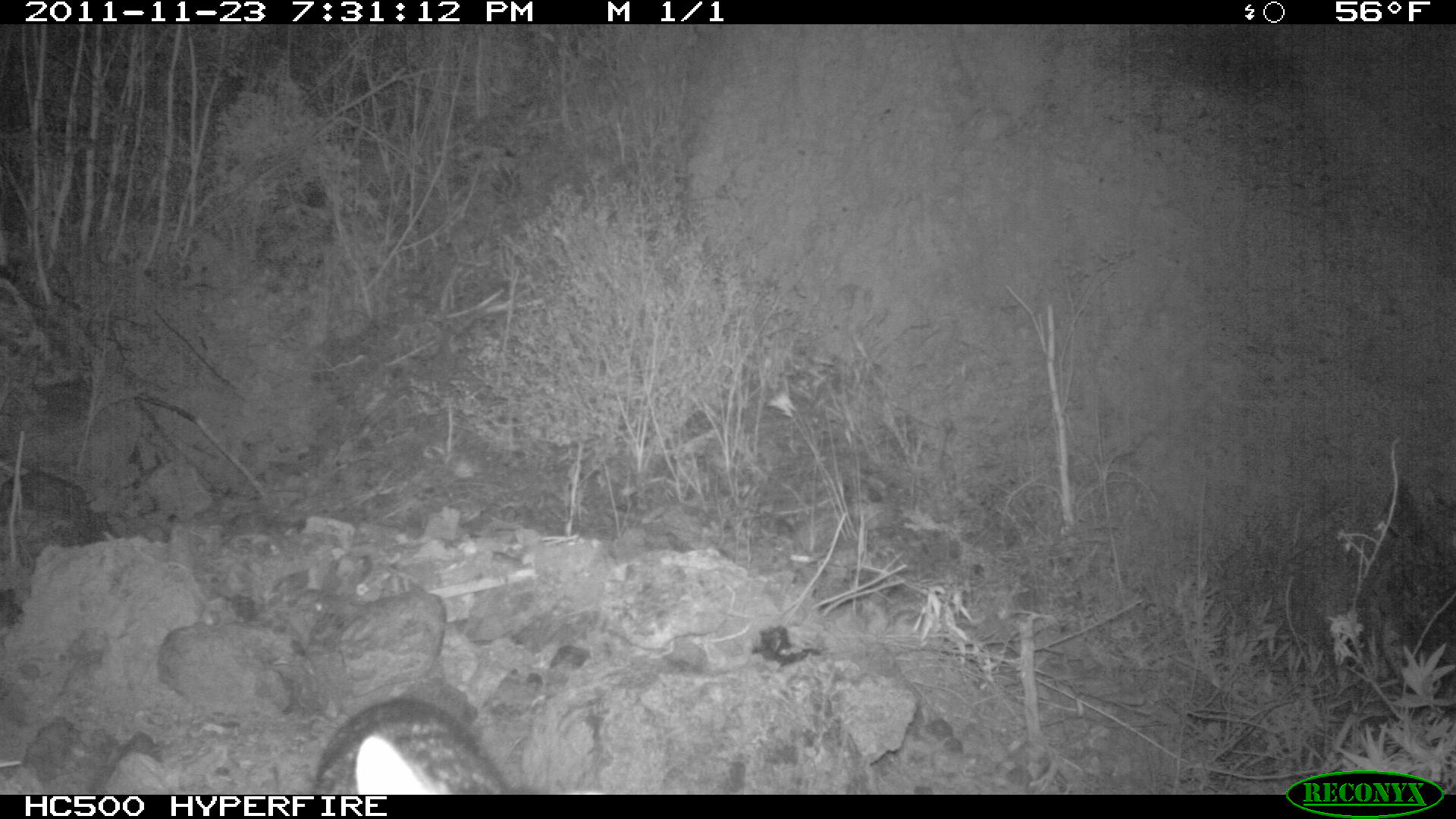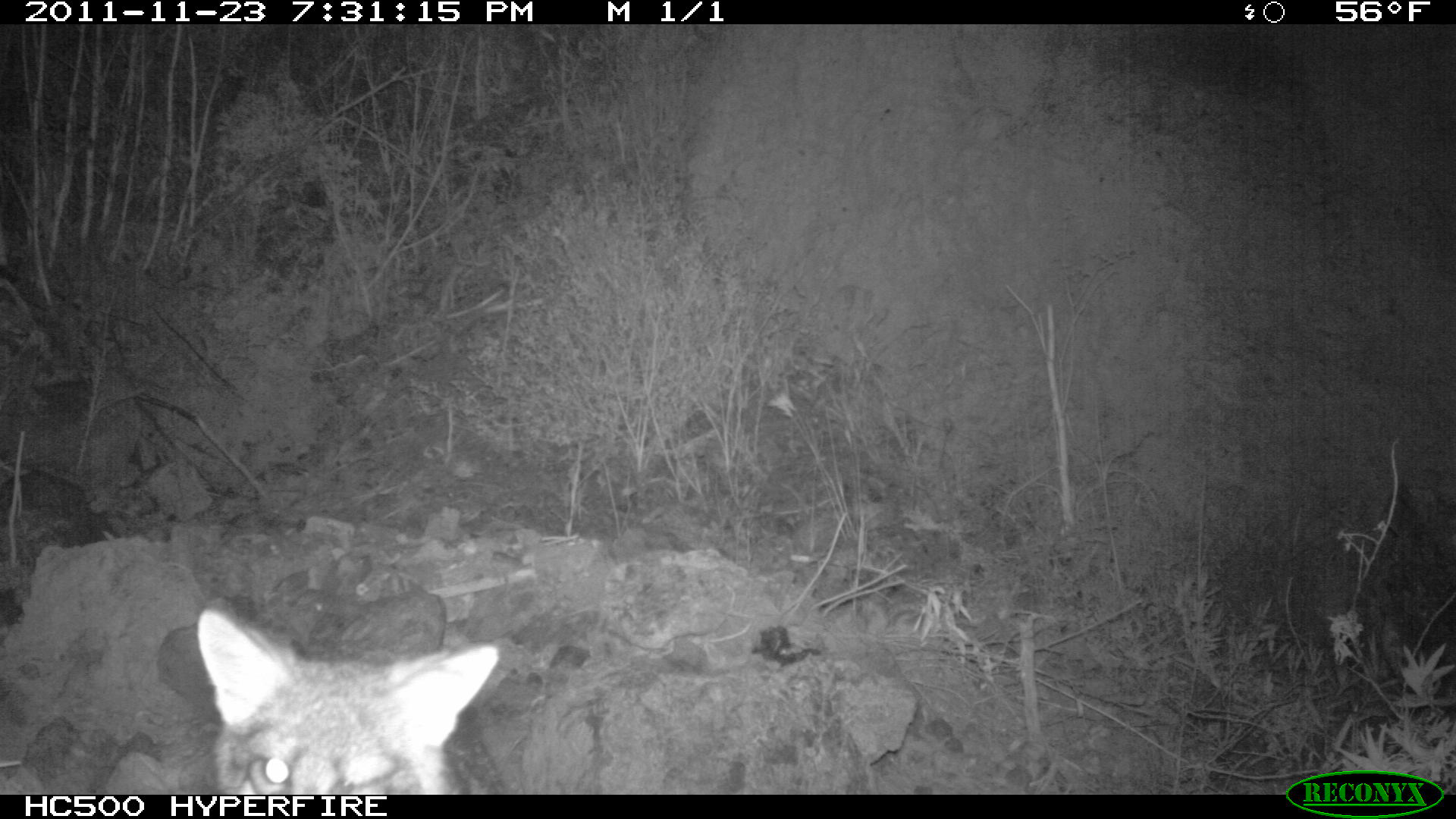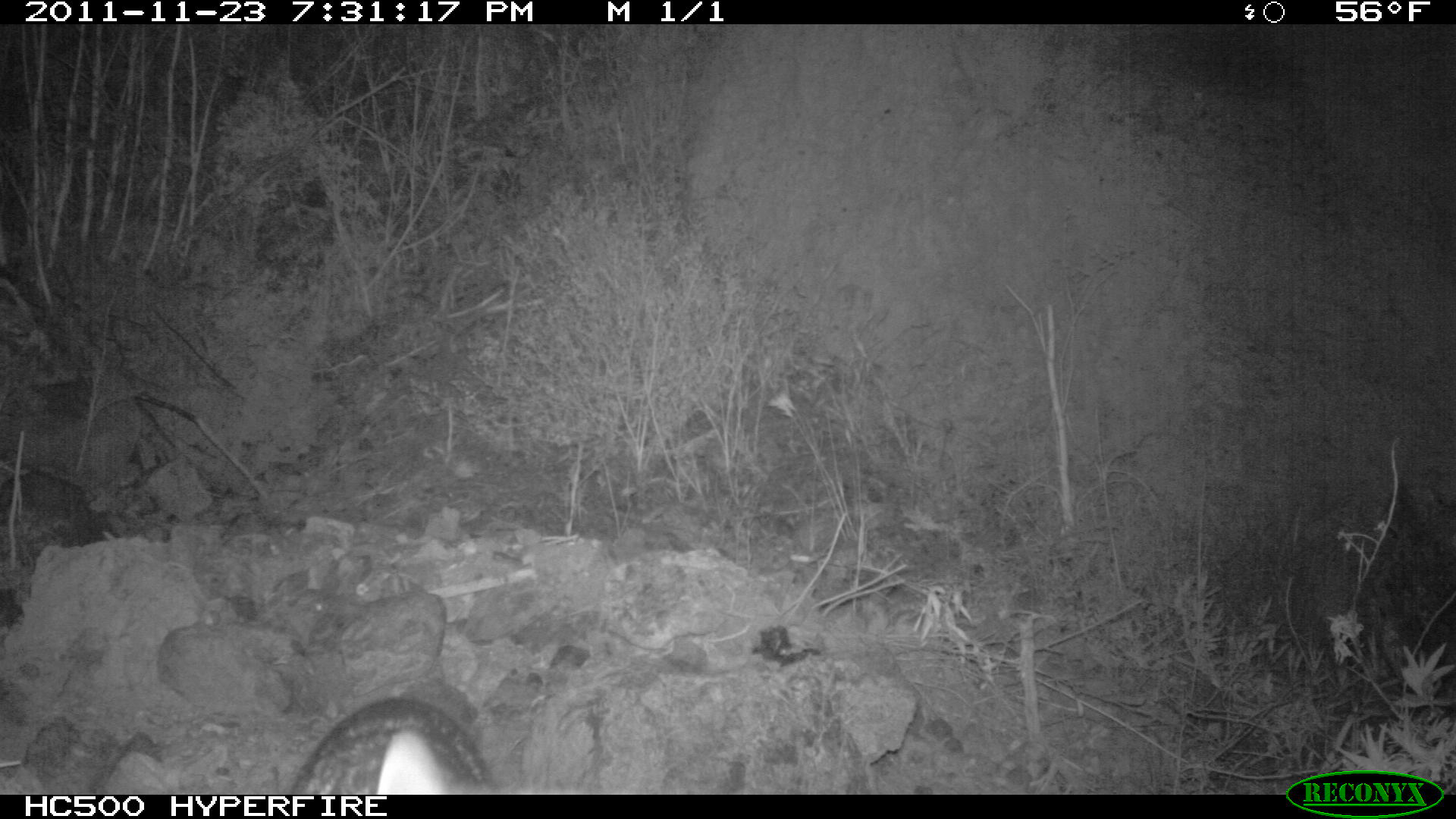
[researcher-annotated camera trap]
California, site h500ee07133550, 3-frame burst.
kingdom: Animalia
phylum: Chordata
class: Mammalia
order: Carnivora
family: Canidae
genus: Urocyon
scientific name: Urocyon littoralis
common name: island fox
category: fox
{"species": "fox (island fox) (Urocyon littoralis)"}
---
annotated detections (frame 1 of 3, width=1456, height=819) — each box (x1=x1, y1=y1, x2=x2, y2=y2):
fox: (x1=314, y1=697, x2=511, y2=795)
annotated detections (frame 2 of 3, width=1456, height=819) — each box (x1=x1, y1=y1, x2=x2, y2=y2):
fox: (x1=197, y1=609, x2=497, y2=794)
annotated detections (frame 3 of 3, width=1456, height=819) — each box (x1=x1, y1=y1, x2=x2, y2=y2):
fox: (x1=290, y1=698, x2=498, y2=794)